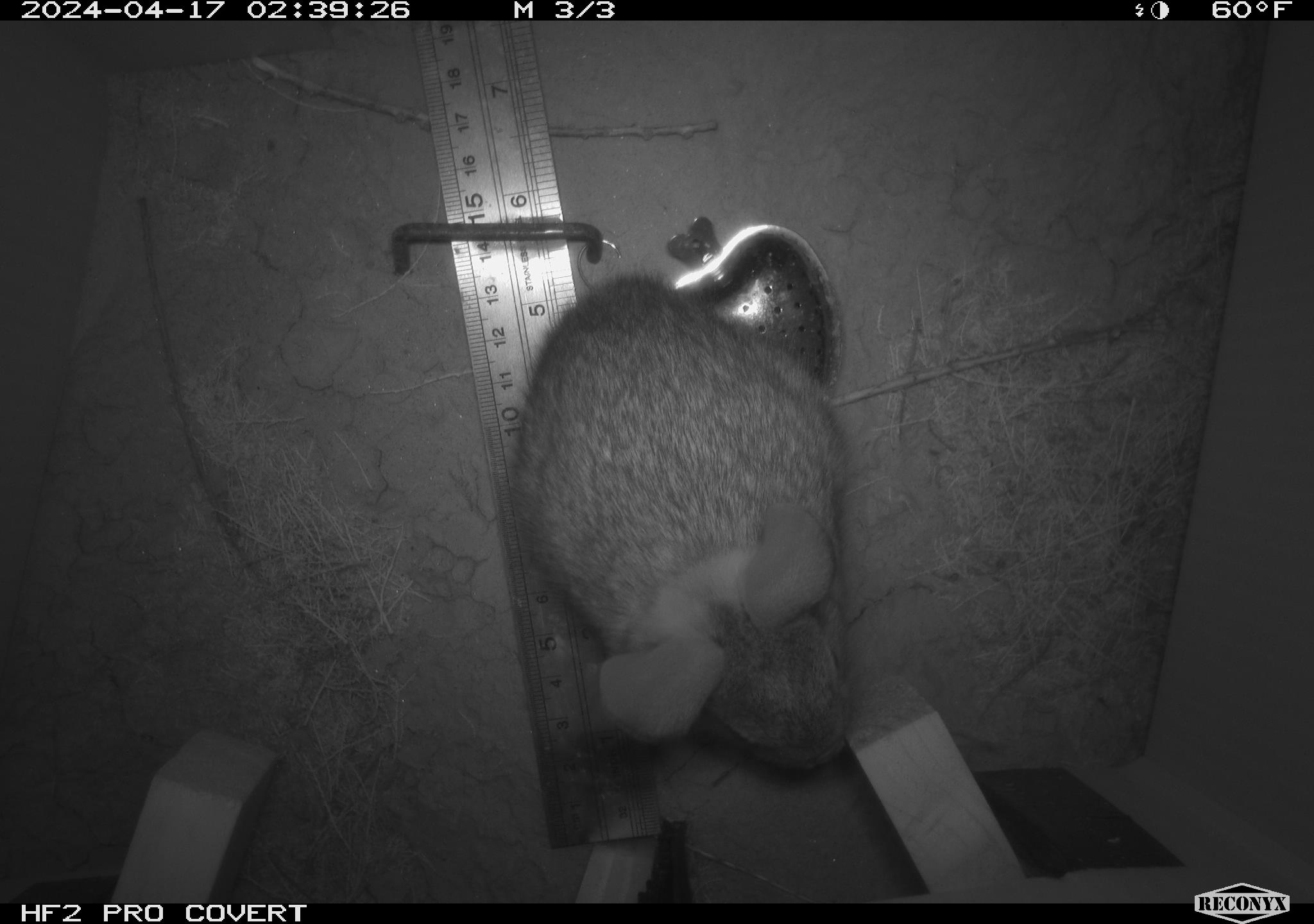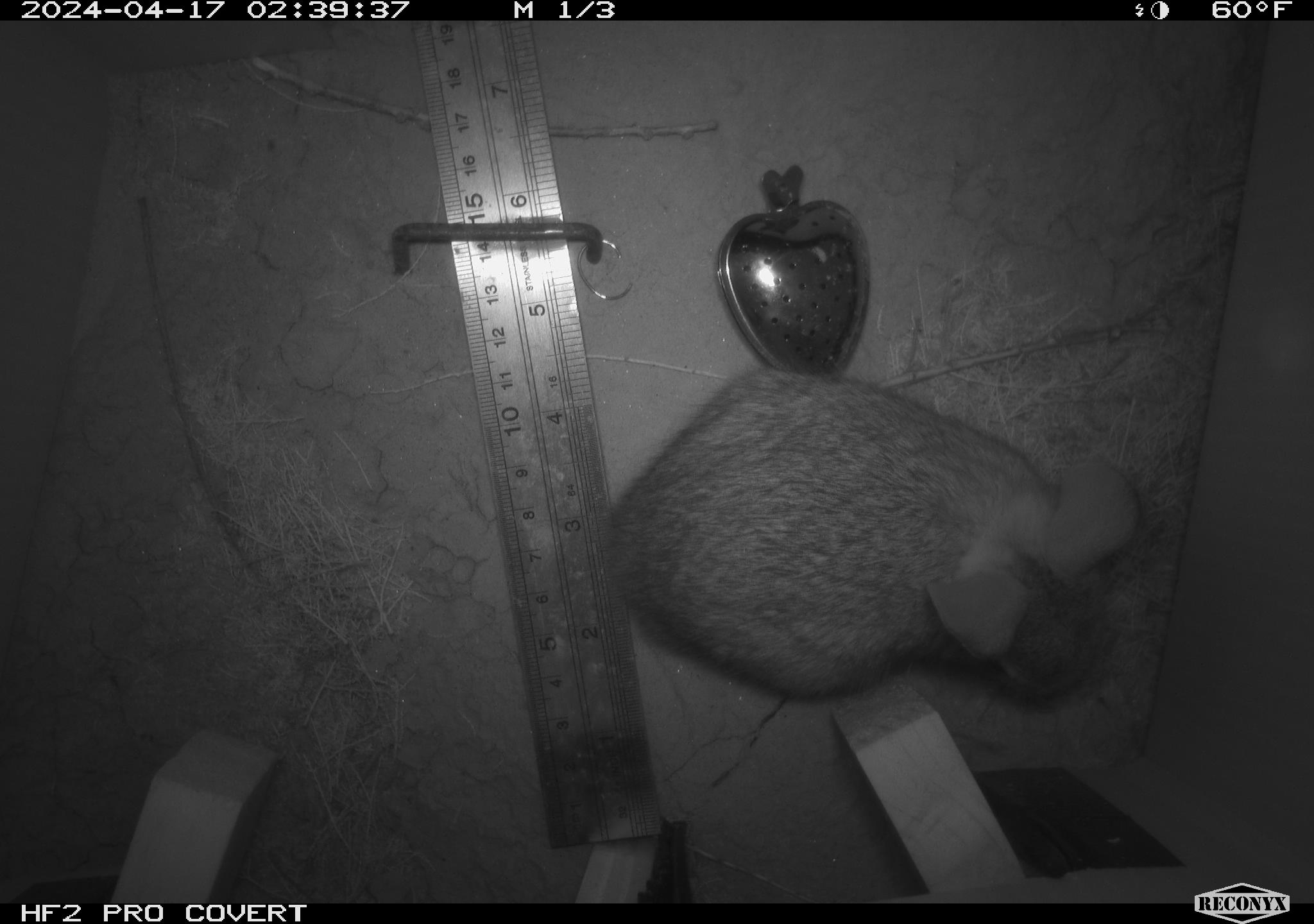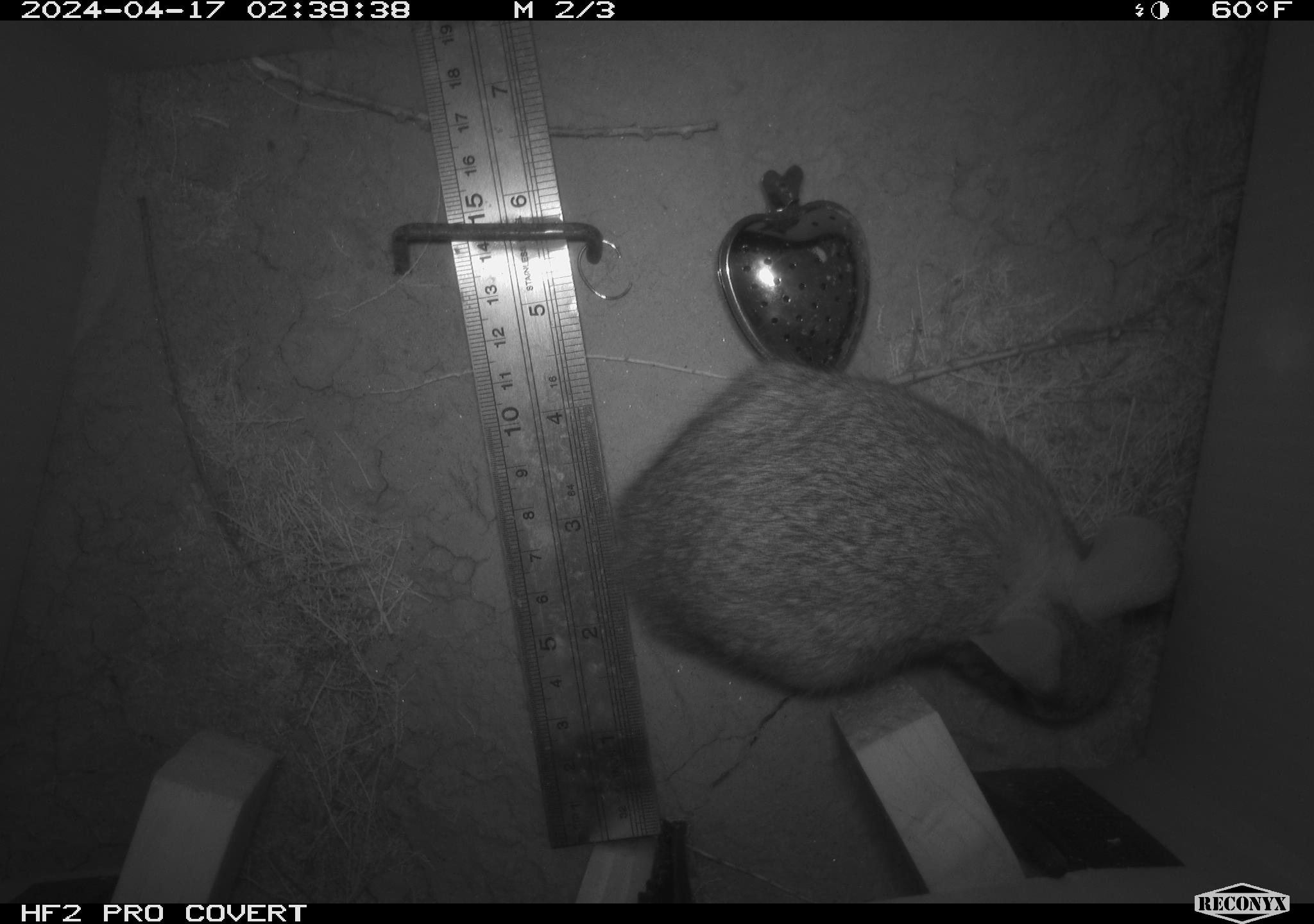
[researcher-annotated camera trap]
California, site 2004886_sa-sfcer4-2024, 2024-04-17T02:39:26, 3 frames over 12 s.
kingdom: Animalia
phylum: Chordata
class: Mammalia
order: Lagomorpha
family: Leporidae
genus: Sylvilagus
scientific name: Sylvilagus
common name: cottontail rabbits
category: sylvilagus species